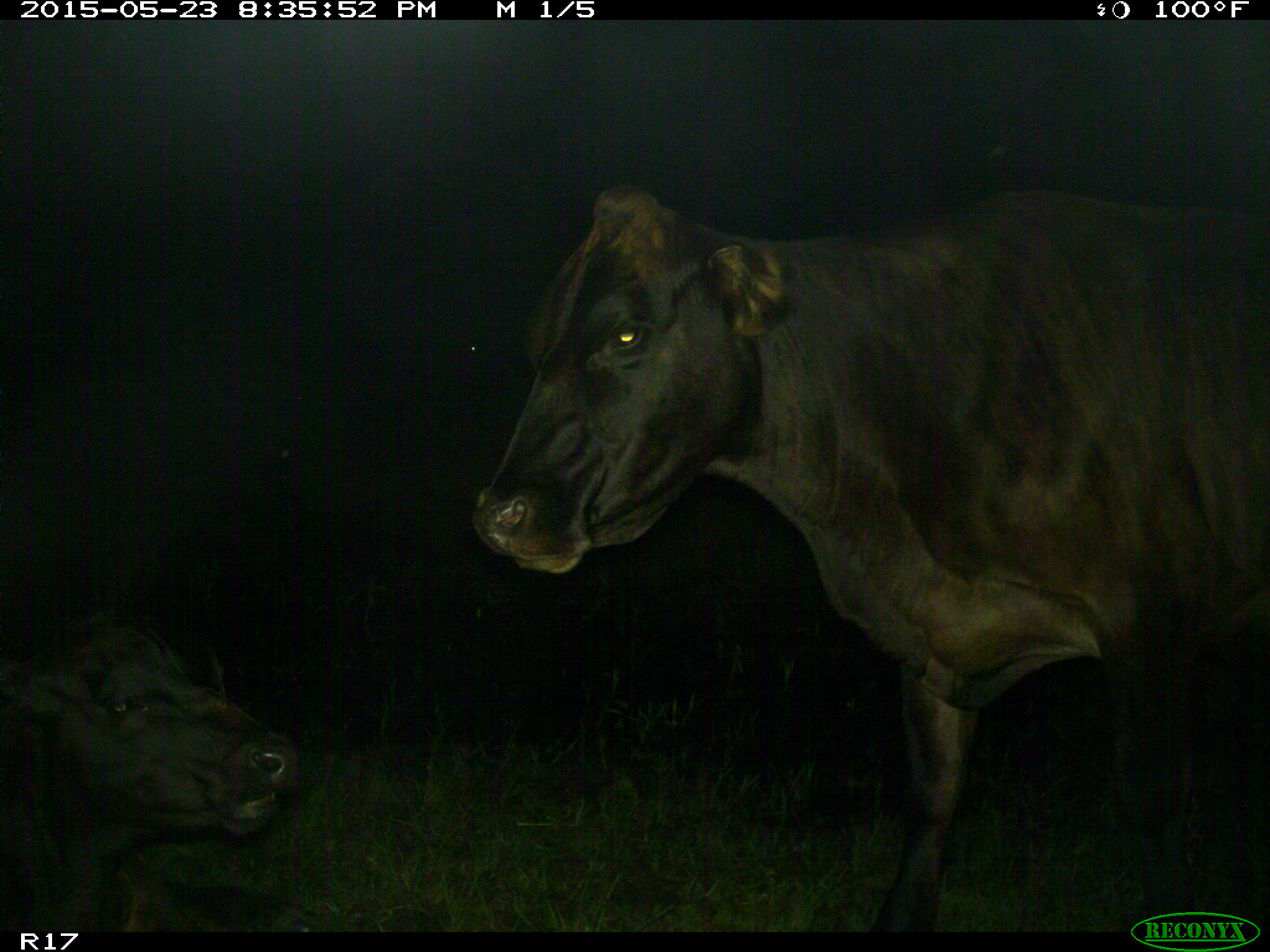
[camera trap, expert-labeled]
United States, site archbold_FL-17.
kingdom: Animalia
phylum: Chordata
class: Mammalia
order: Artiodactyla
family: Bovidae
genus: Bos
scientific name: Bos taurus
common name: domestic cow